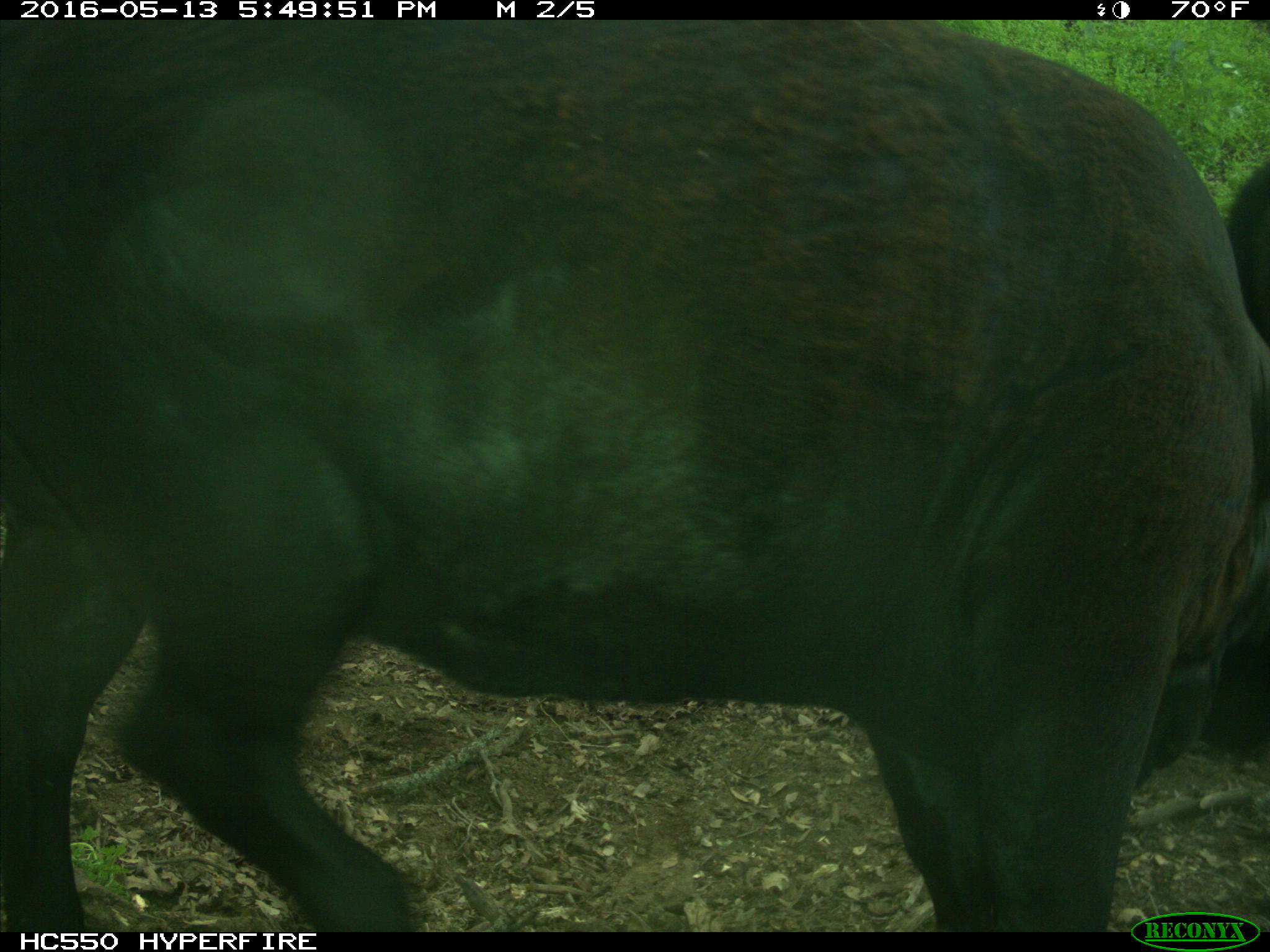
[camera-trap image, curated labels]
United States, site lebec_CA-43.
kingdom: Animalia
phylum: Chordata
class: Mammalia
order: Artiodactyla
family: Bovidae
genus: Bos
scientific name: Bos taurus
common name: domestic cow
Bos taurus (domestic cow).